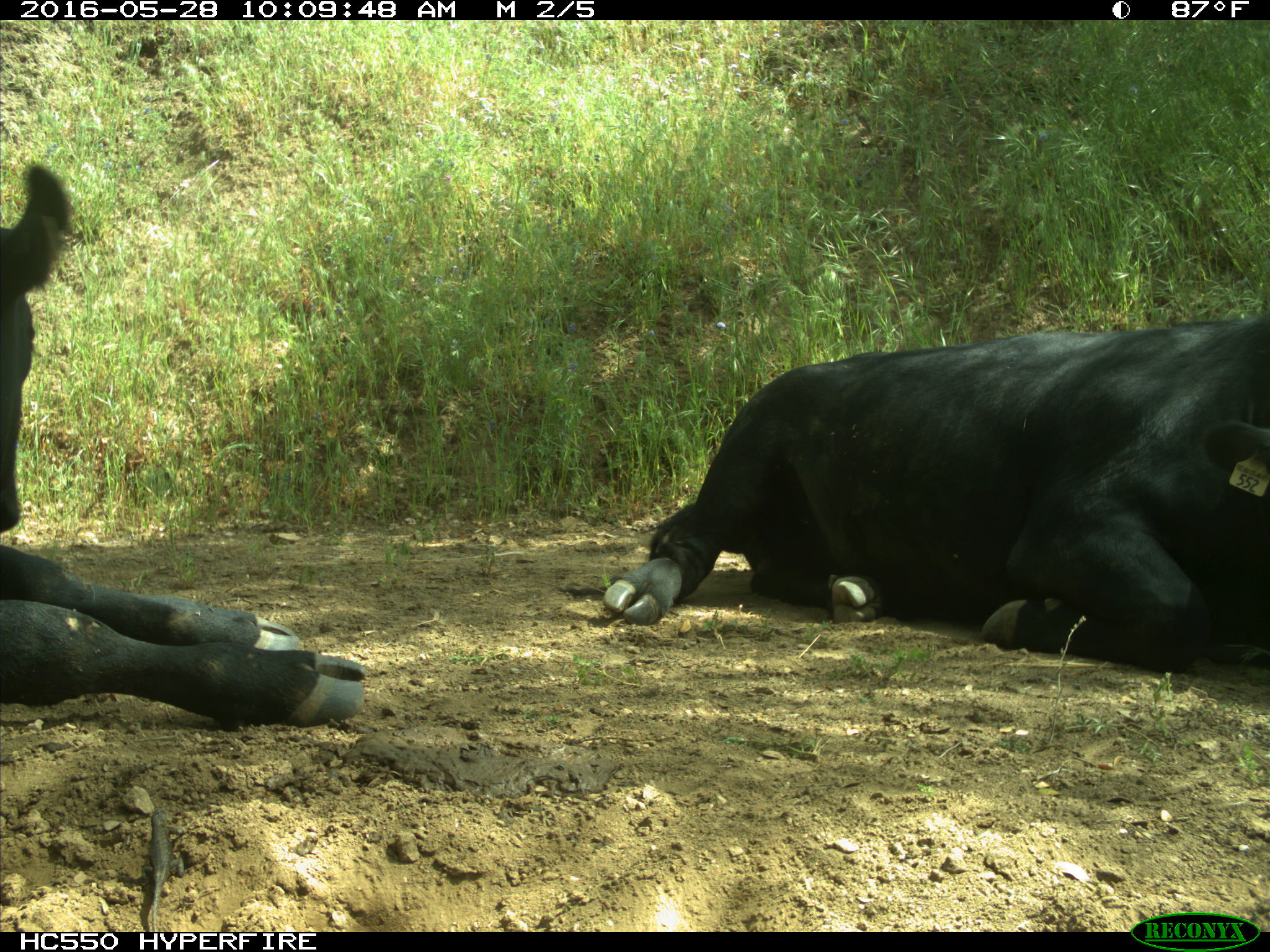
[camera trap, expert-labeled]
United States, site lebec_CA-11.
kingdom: Animalia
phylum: Chordata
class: Mammalia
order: Artiodactyla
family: Bovidae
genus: Bos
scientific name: Bos taurus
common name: domestic cow